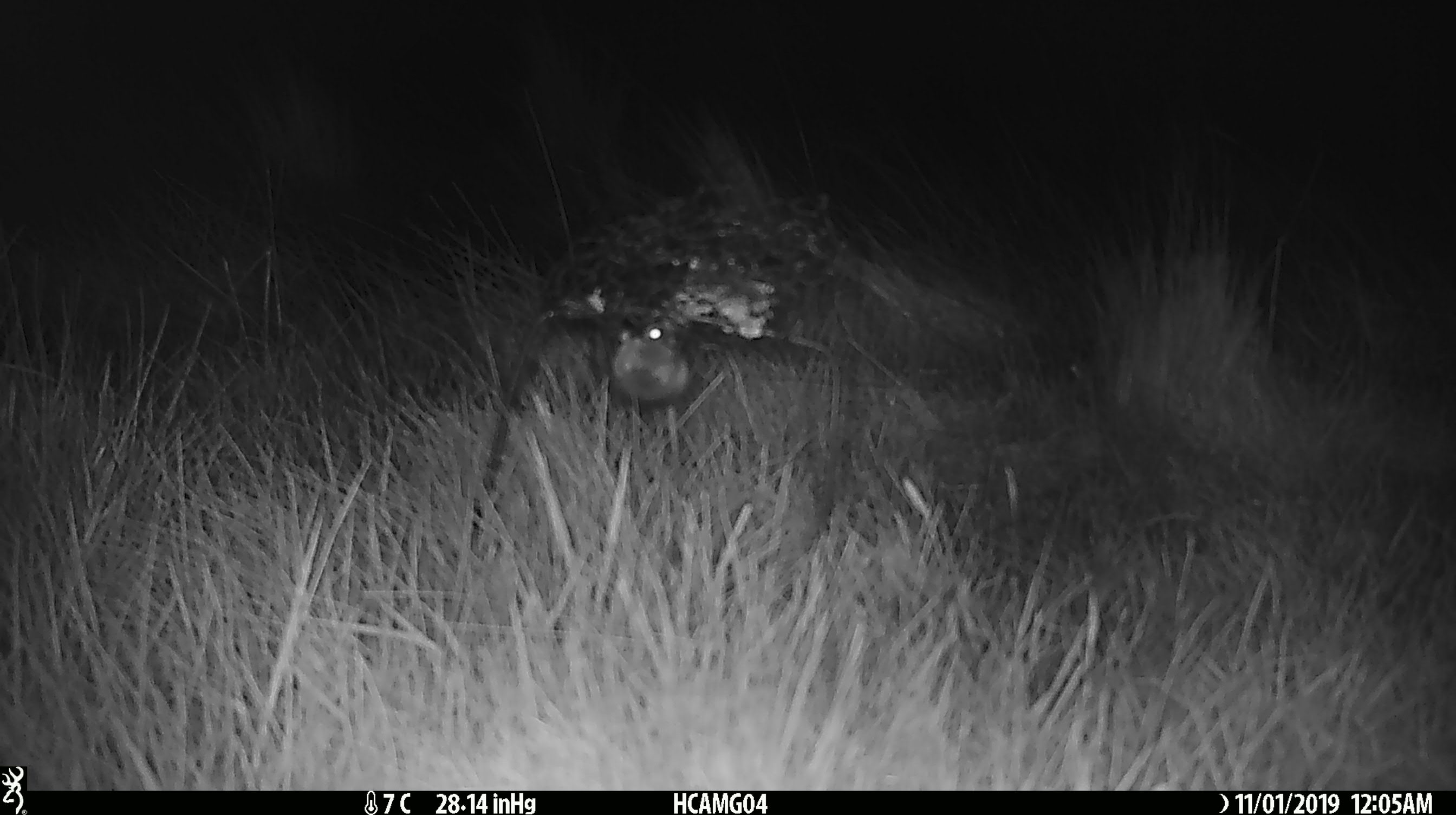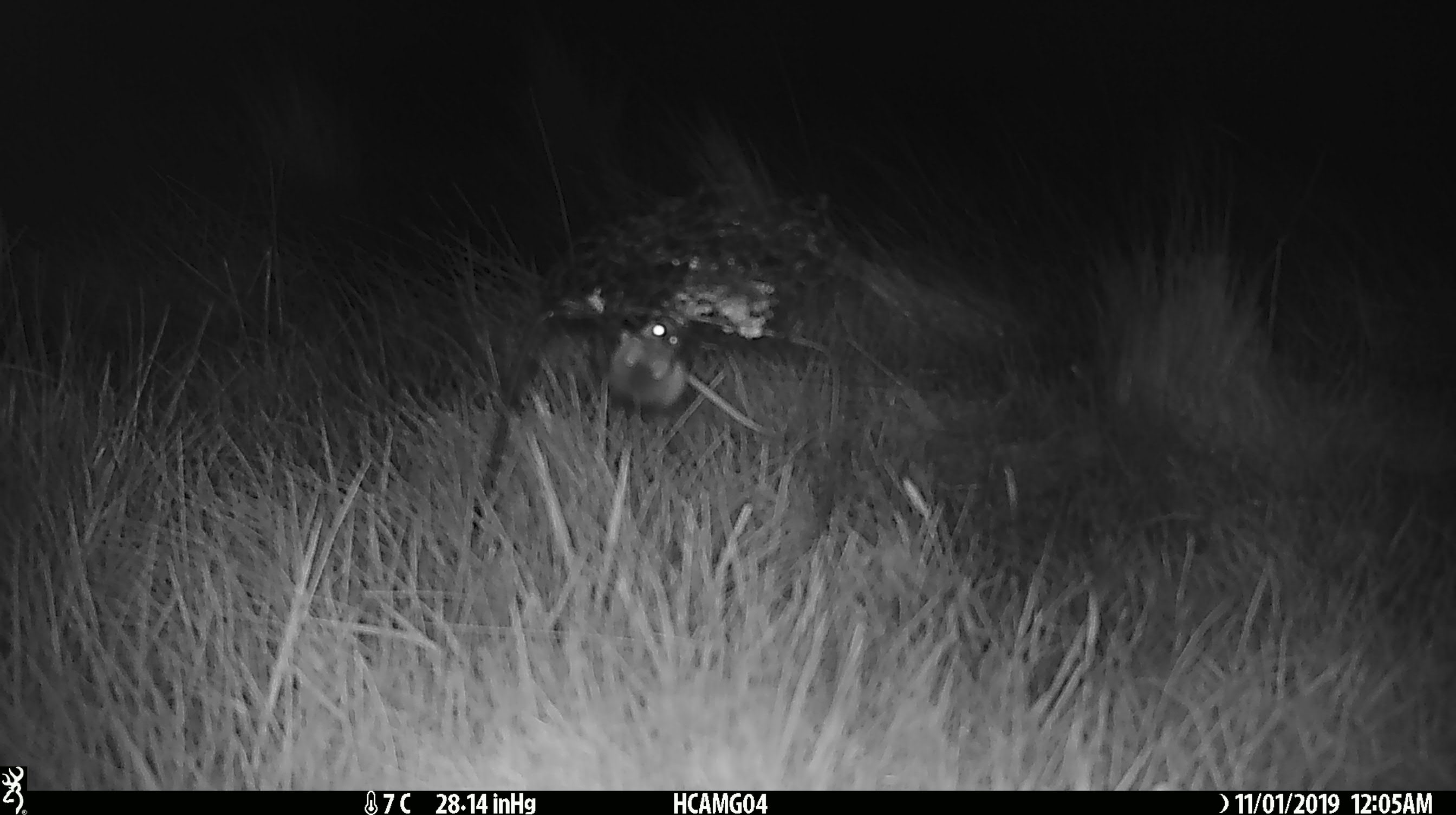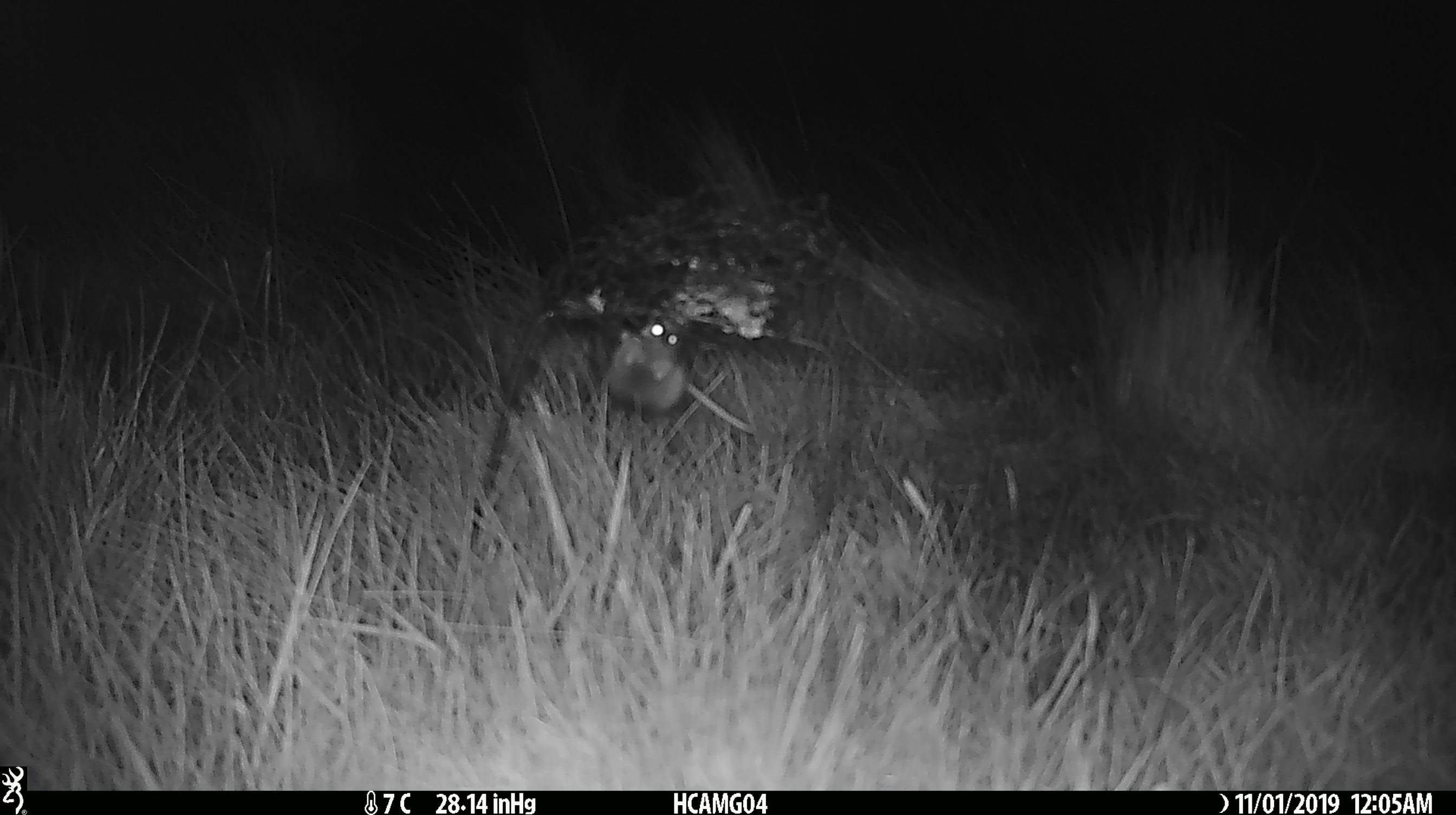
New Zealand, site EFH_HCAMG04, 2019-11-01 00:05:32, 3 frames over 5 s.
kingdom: Animalia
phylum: Chordata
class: Mammalia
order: Rodentia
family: Muridae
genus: Mus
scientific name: Mus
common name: mouse